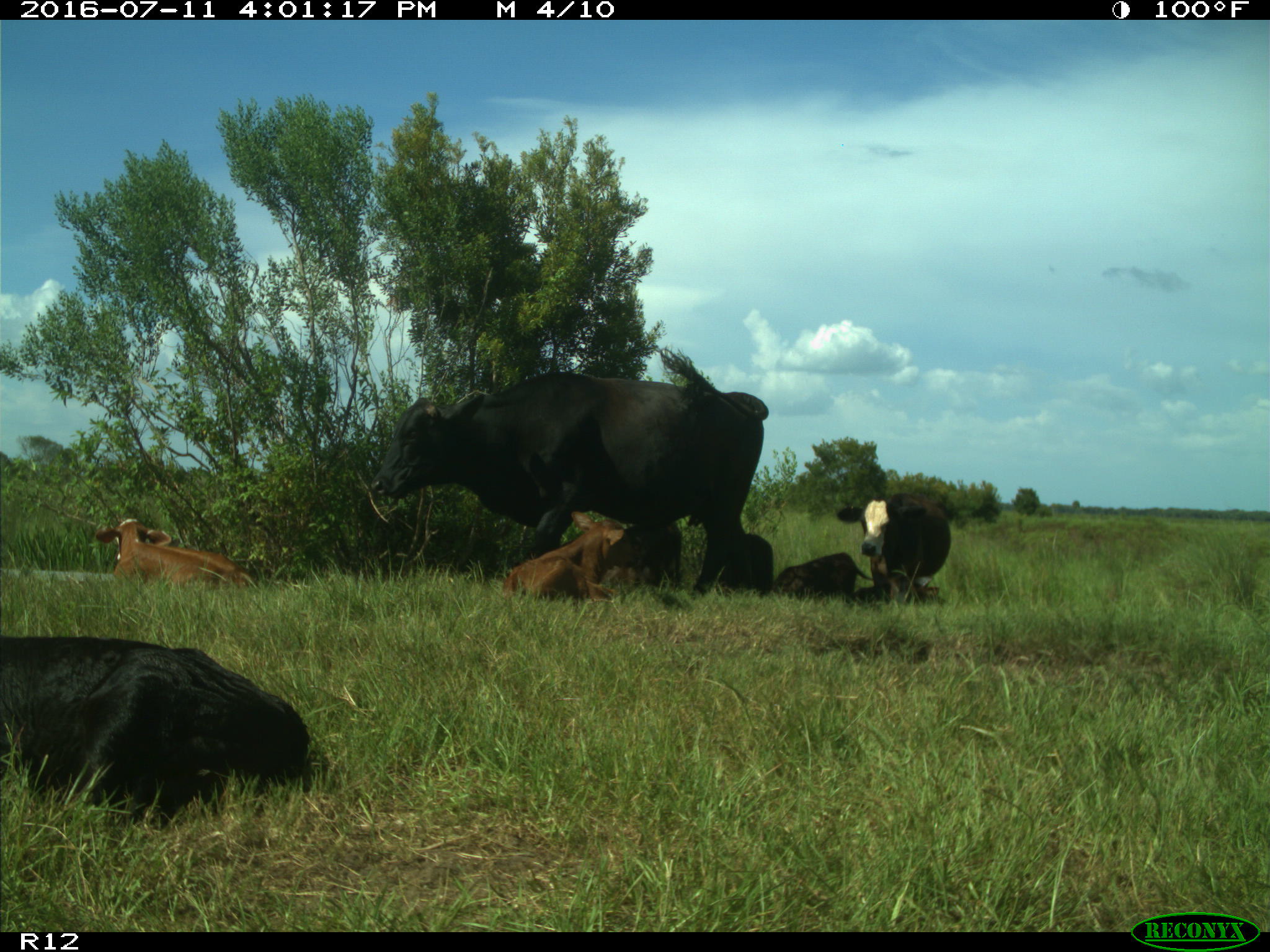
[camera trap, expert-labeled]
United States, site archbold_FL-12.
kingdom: Animalia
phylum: Chordata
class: Mammalia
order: Artiodactyla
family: Bovidae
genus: Bos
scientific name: Bos taurus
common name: domestic cow